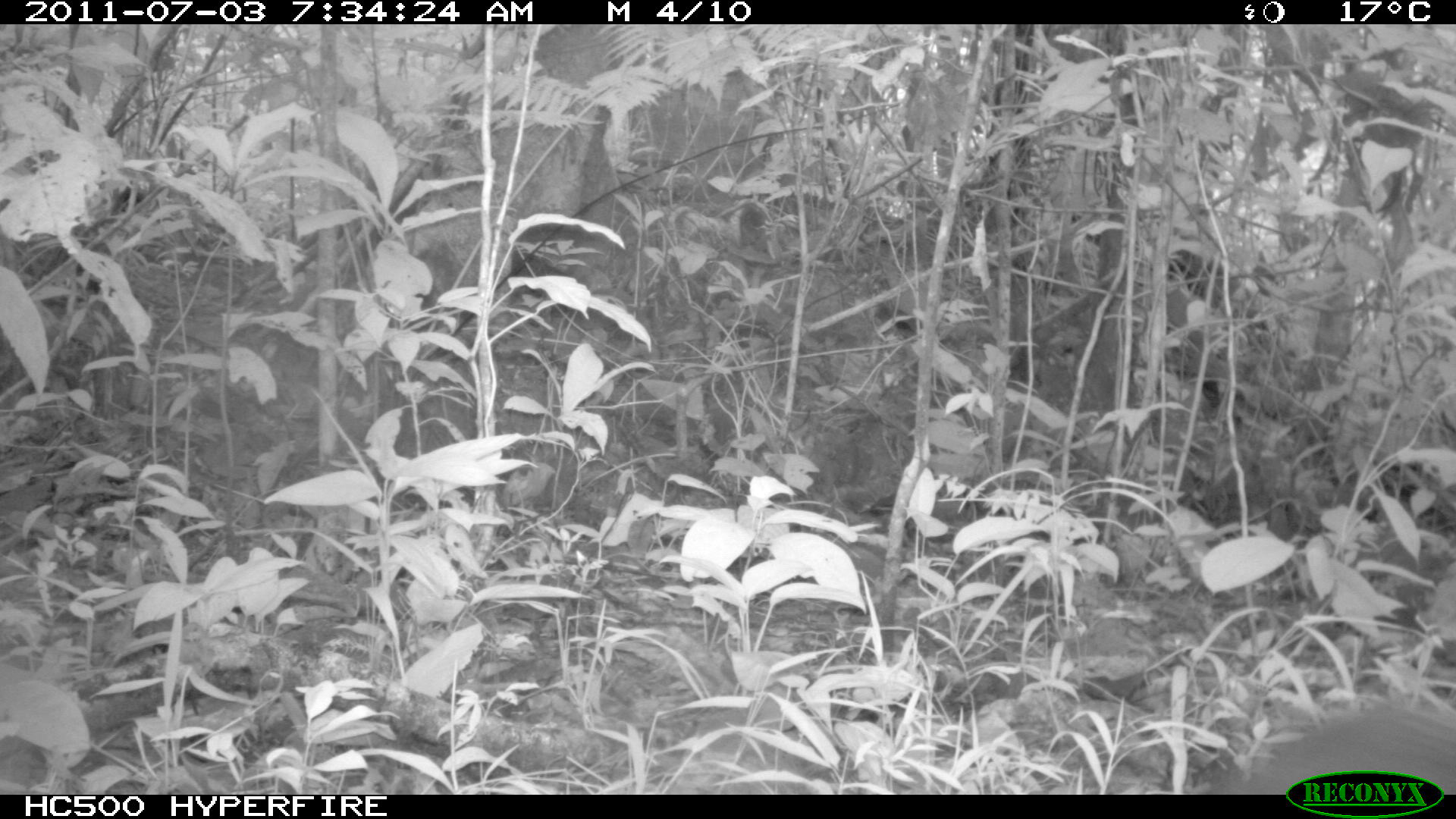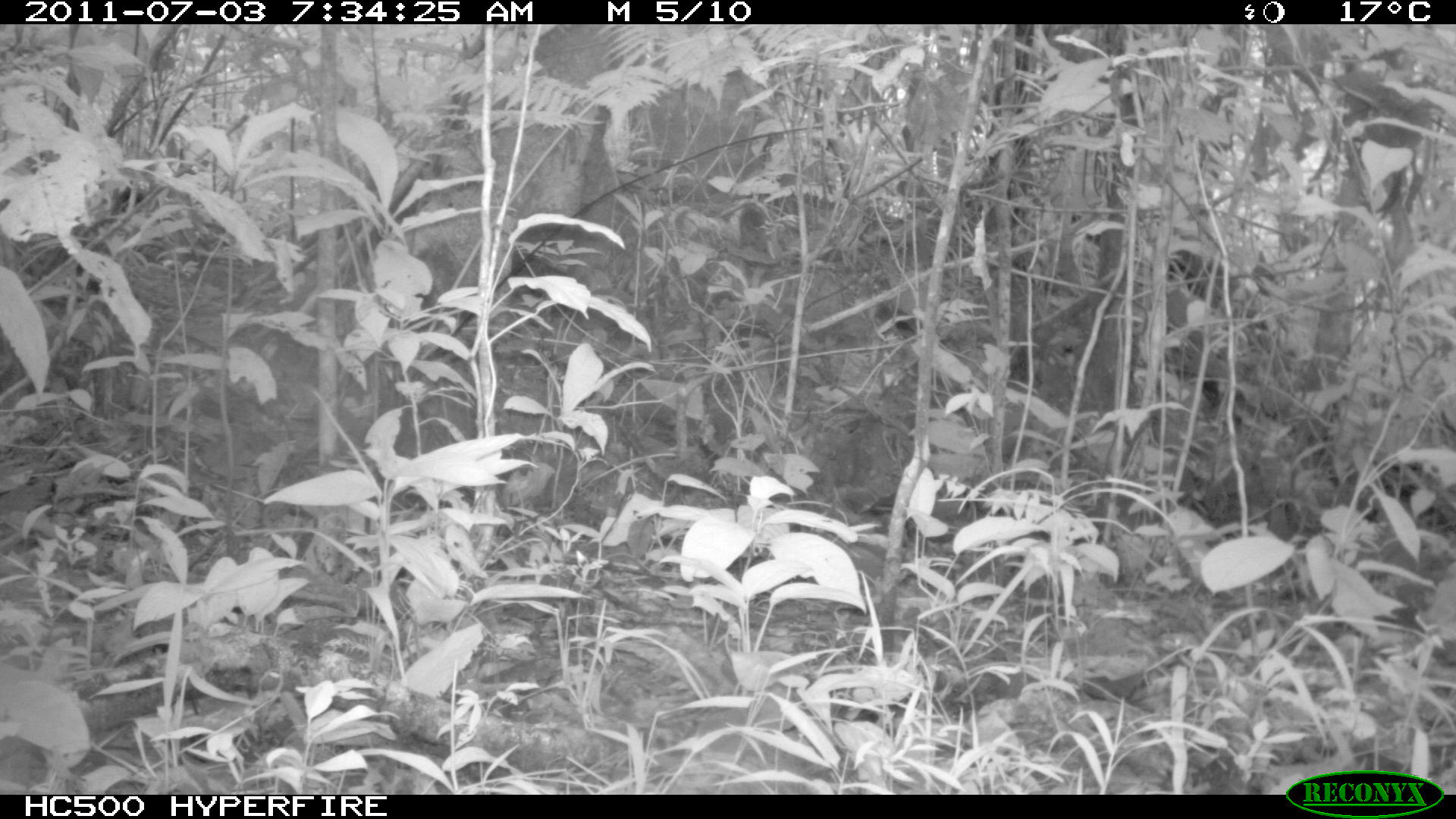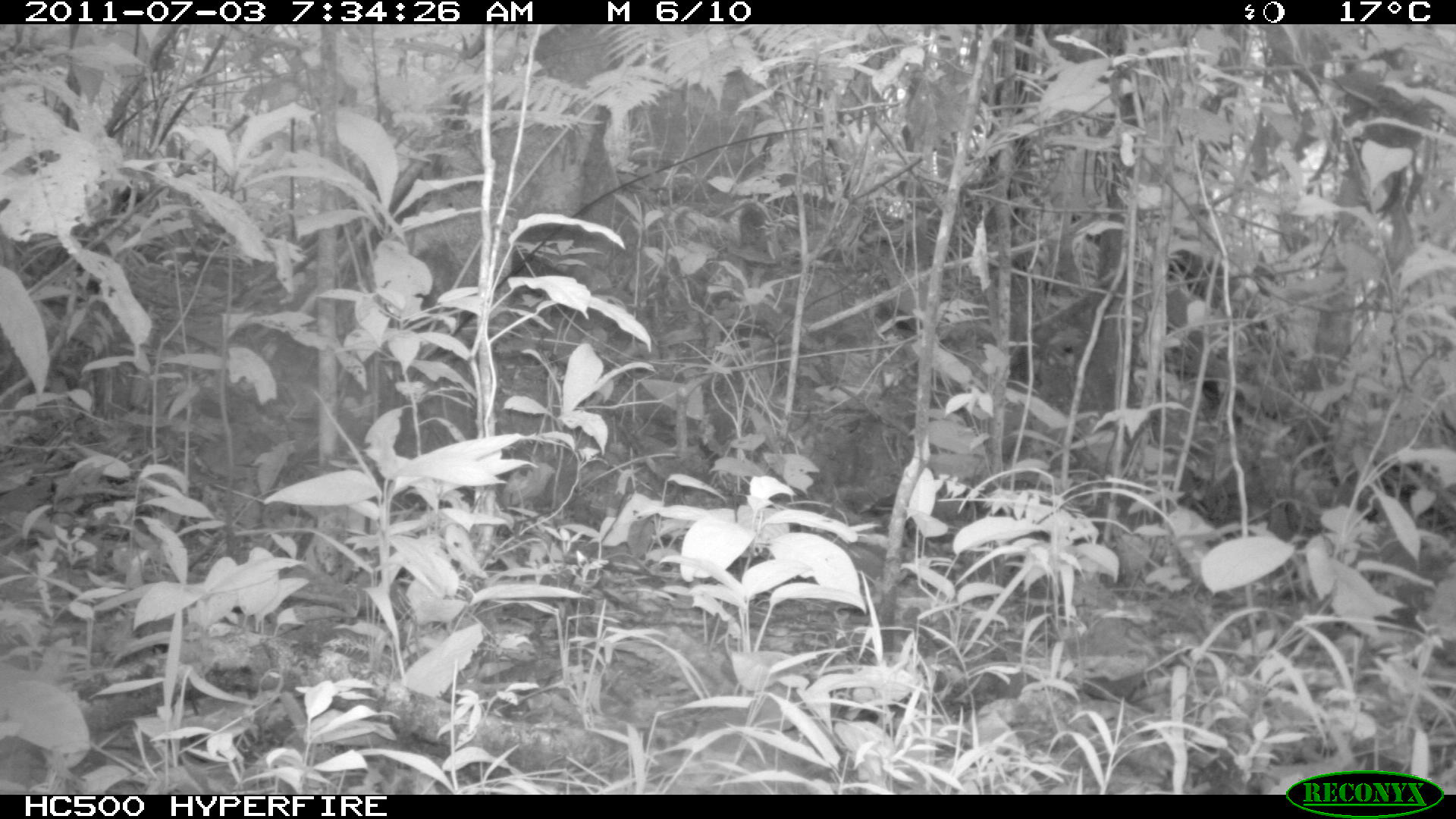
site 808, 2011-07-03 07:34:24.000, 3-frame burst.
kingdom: Animalia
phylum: Chordata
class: Mammalia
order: Rodentia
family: Dasyproctidae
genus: Dasyprocta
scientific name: Dasyprocta punctata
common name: central american agouti